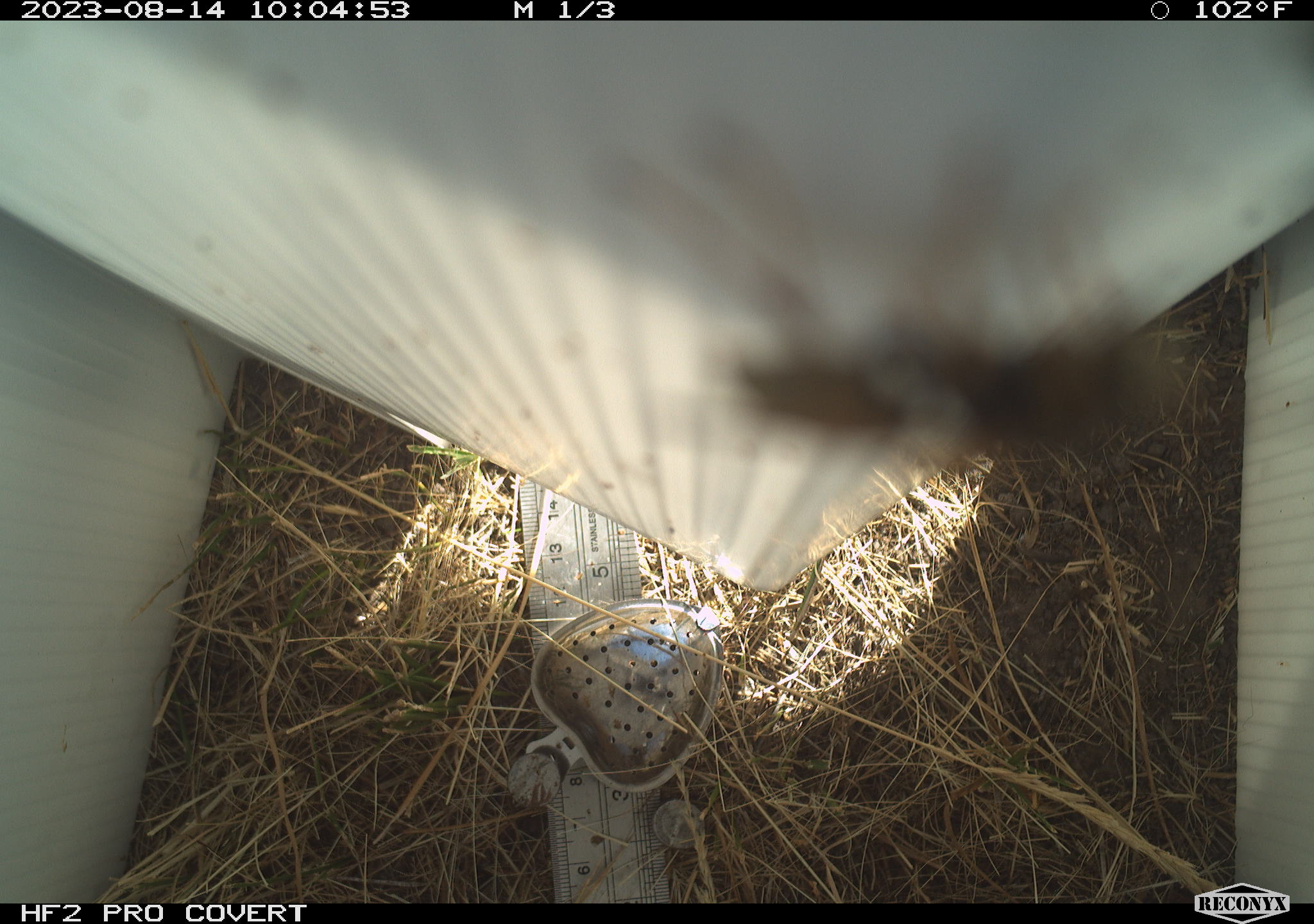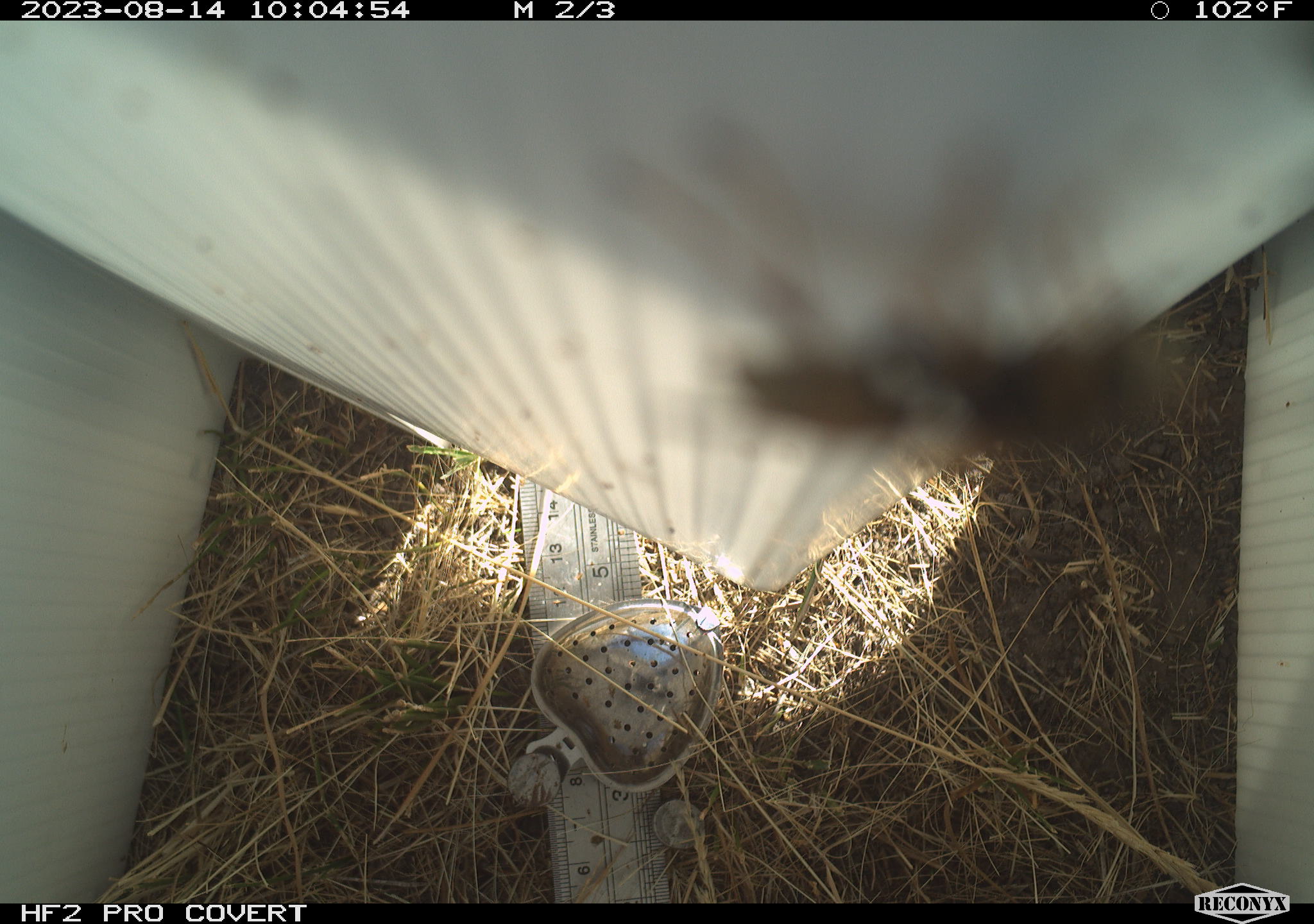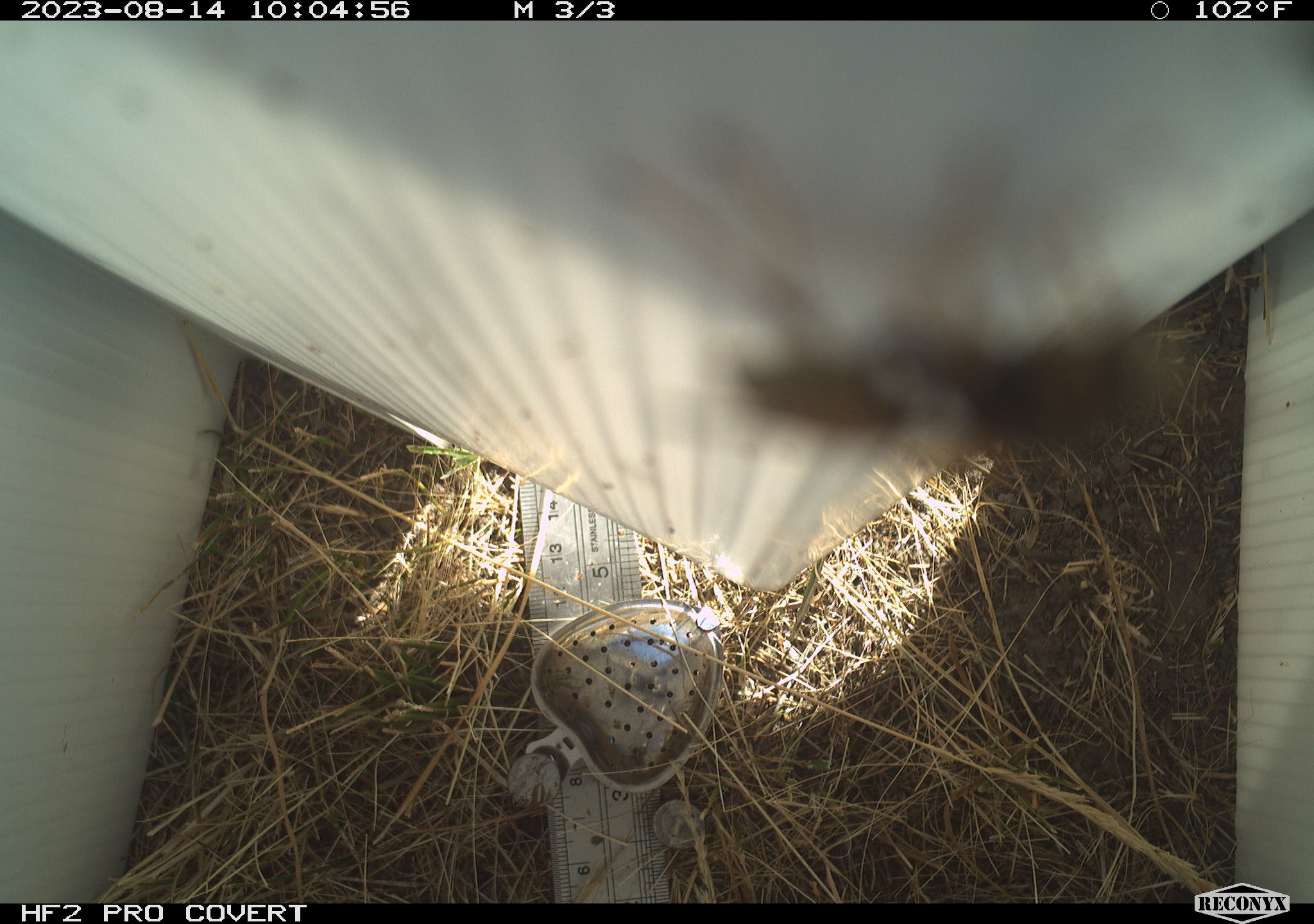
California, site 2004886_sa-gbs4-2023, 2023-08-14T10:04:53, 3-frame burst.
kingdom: Animalia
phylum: Arthropoda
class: Insecta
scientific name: Insecta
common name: insect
Insect (Insecta).